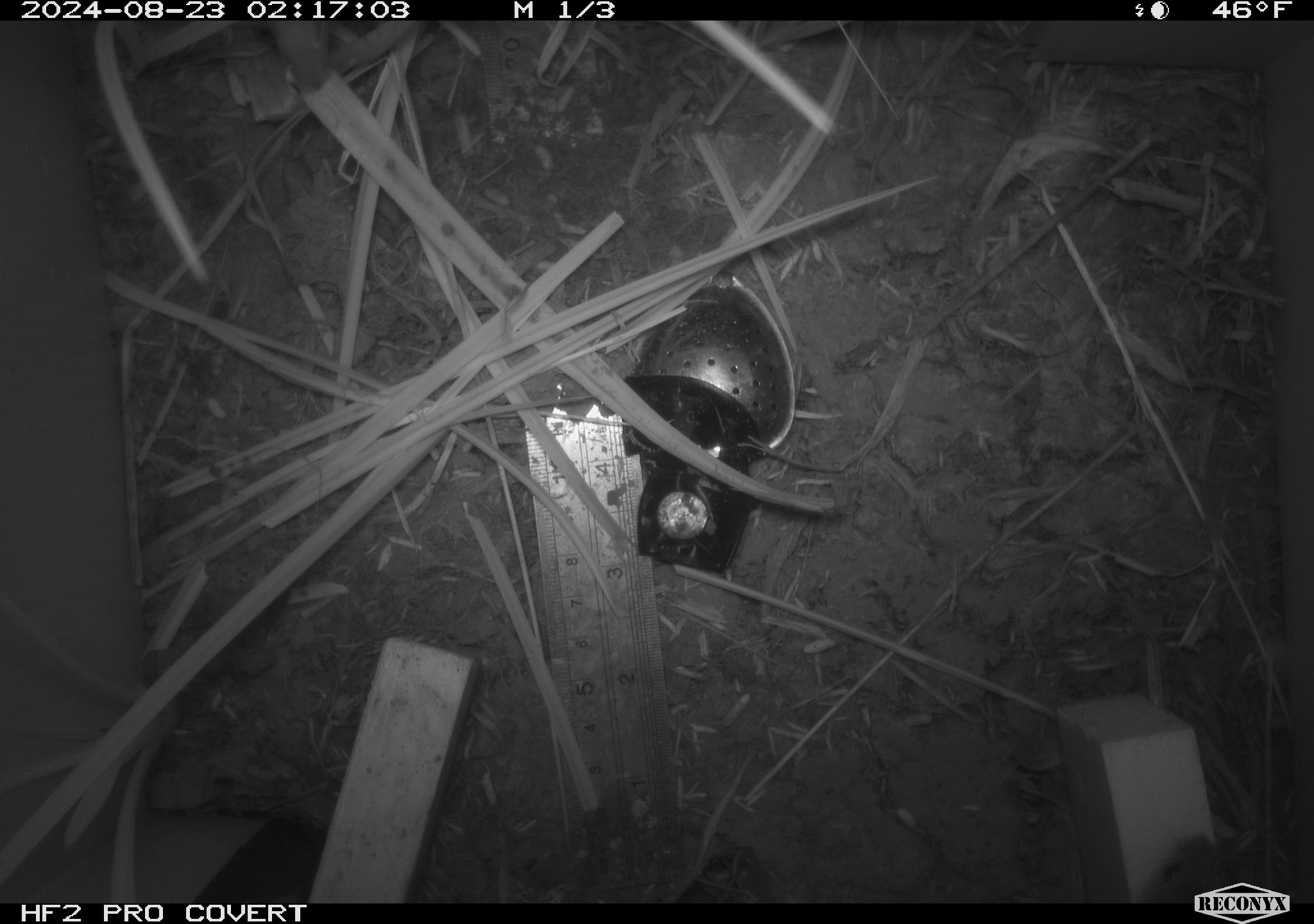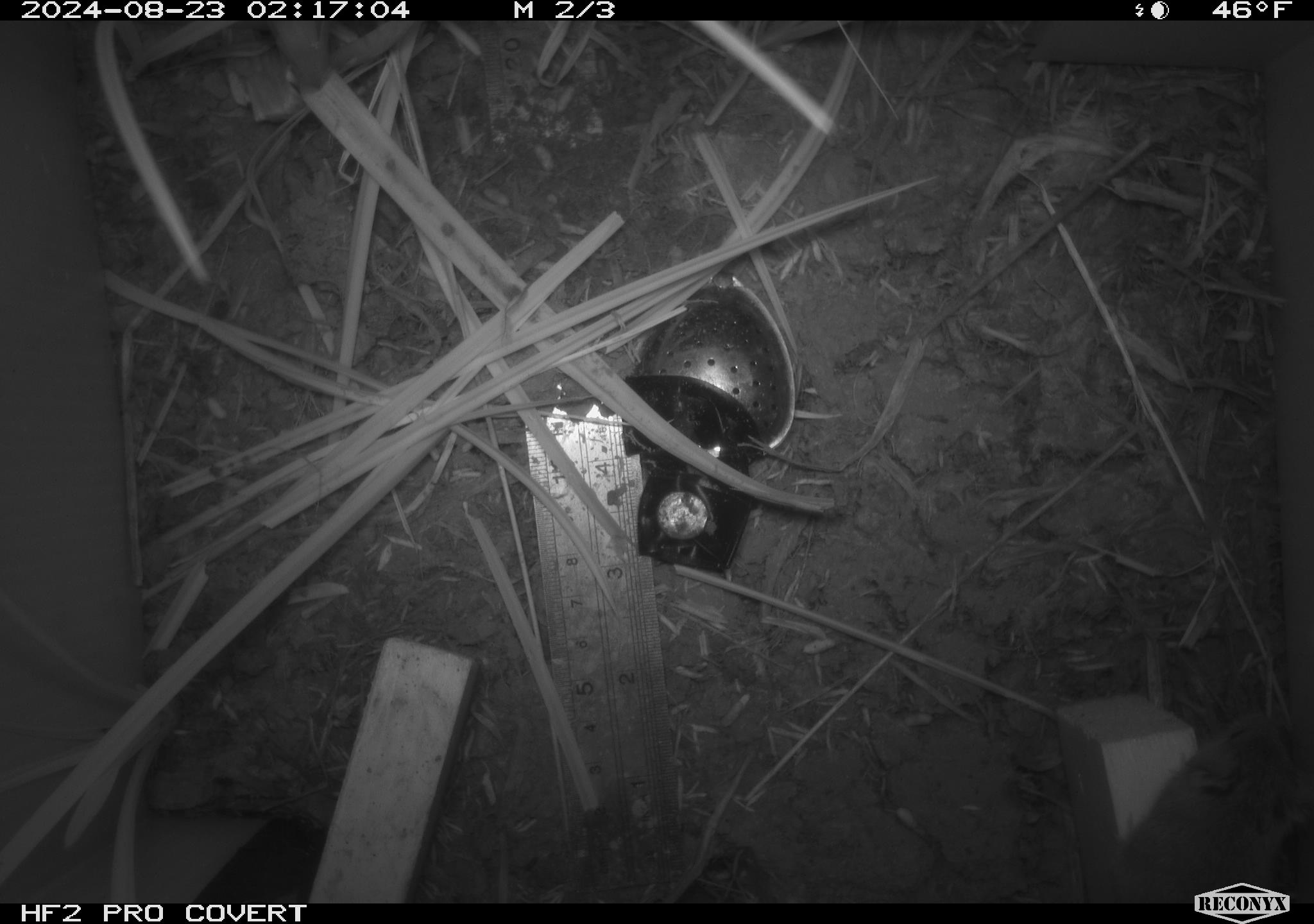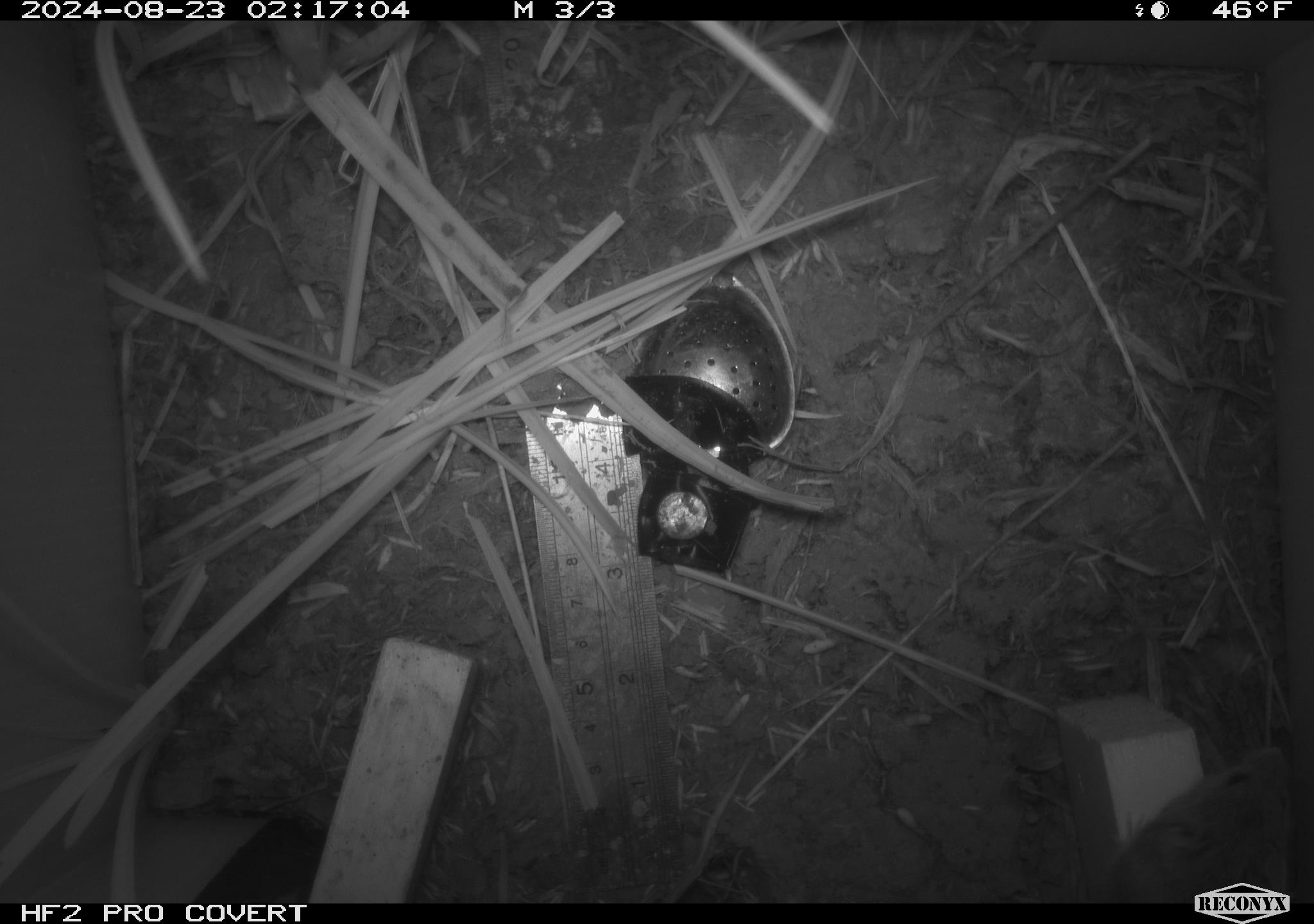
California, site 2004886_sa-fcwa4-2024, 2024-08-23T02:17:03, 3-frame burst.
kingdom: Animalia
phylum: Chordata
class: Mammalia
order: Rodentia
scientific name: Rodentia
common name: rodent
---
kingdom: Animalia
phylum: Chordata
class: Mammalia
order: Rodentia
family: Cricetidae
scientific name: Arvicolinae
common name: voles, lemmings, and muskrats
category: arvicolinae subfamily